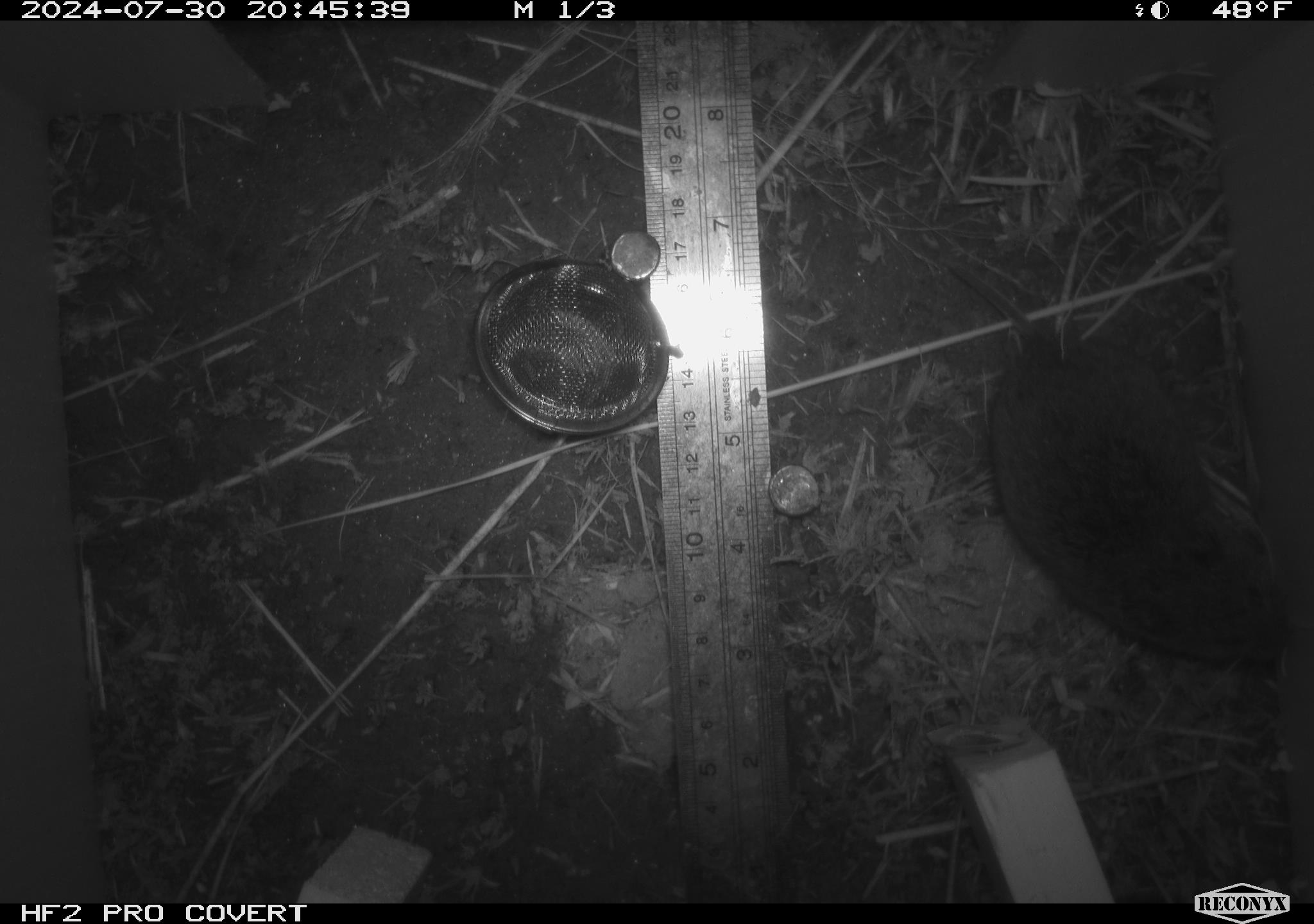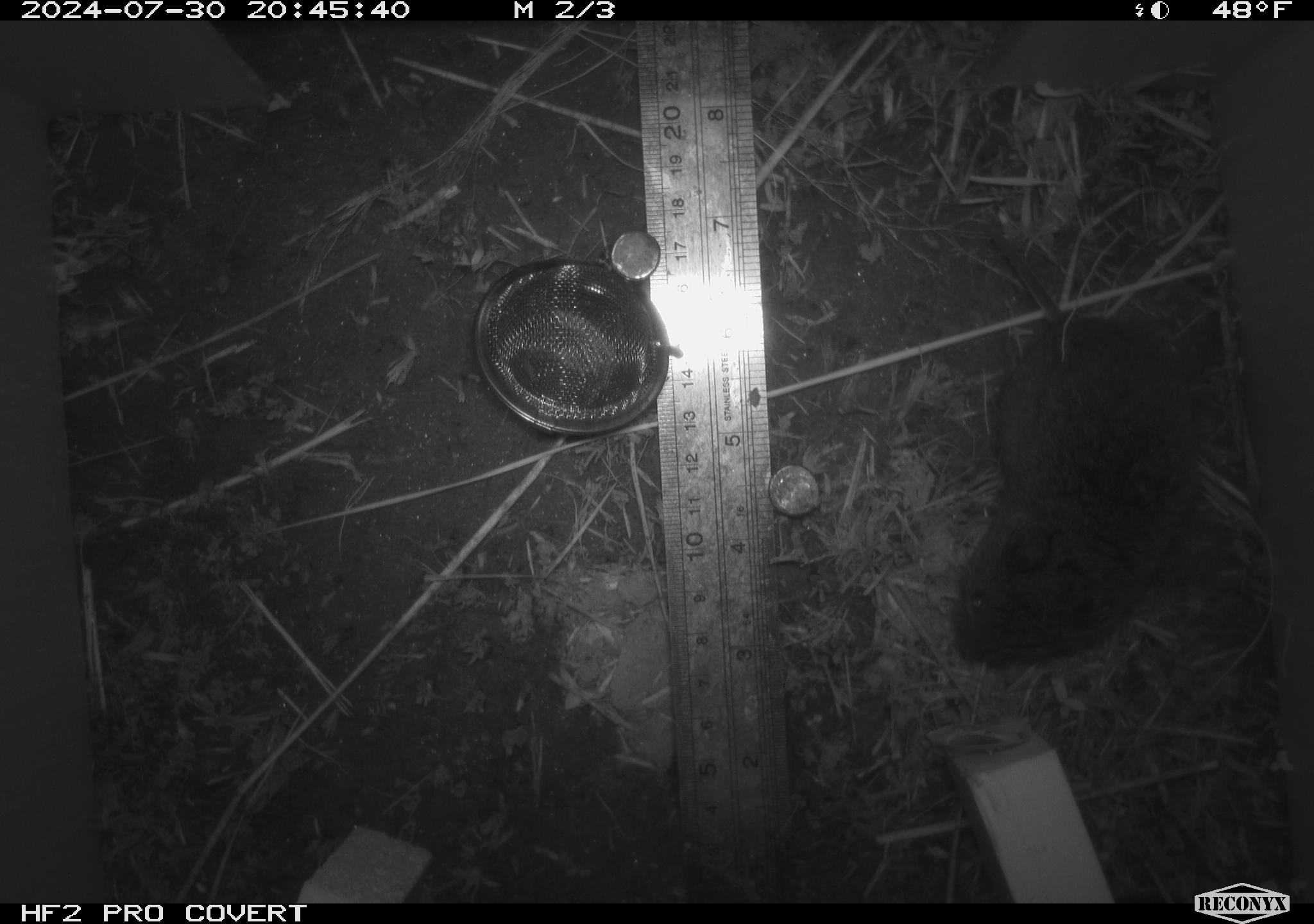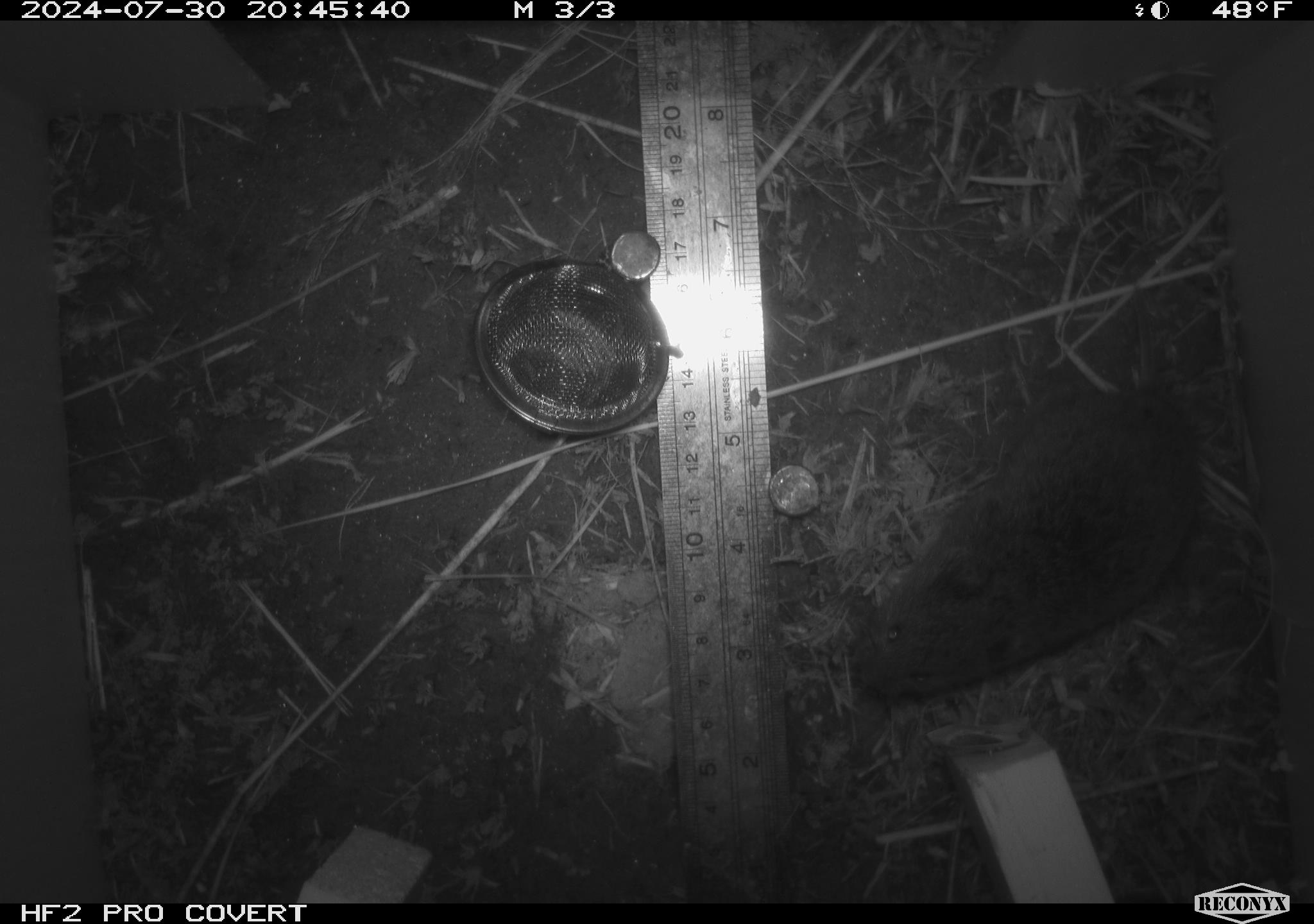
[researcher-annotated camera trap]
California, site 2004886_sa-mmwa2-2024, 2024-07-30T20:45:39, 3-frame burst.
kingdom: Animalia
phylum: Chordata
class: Mammalia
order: Rodentia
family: Cricetidae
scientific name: Arvicolinae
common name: voles, lemmings, and muskrats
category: arvicolinae subfamily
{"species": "arvicolinae subfamily (voles, lemmings, and muskrats) (Arvicolinae)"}